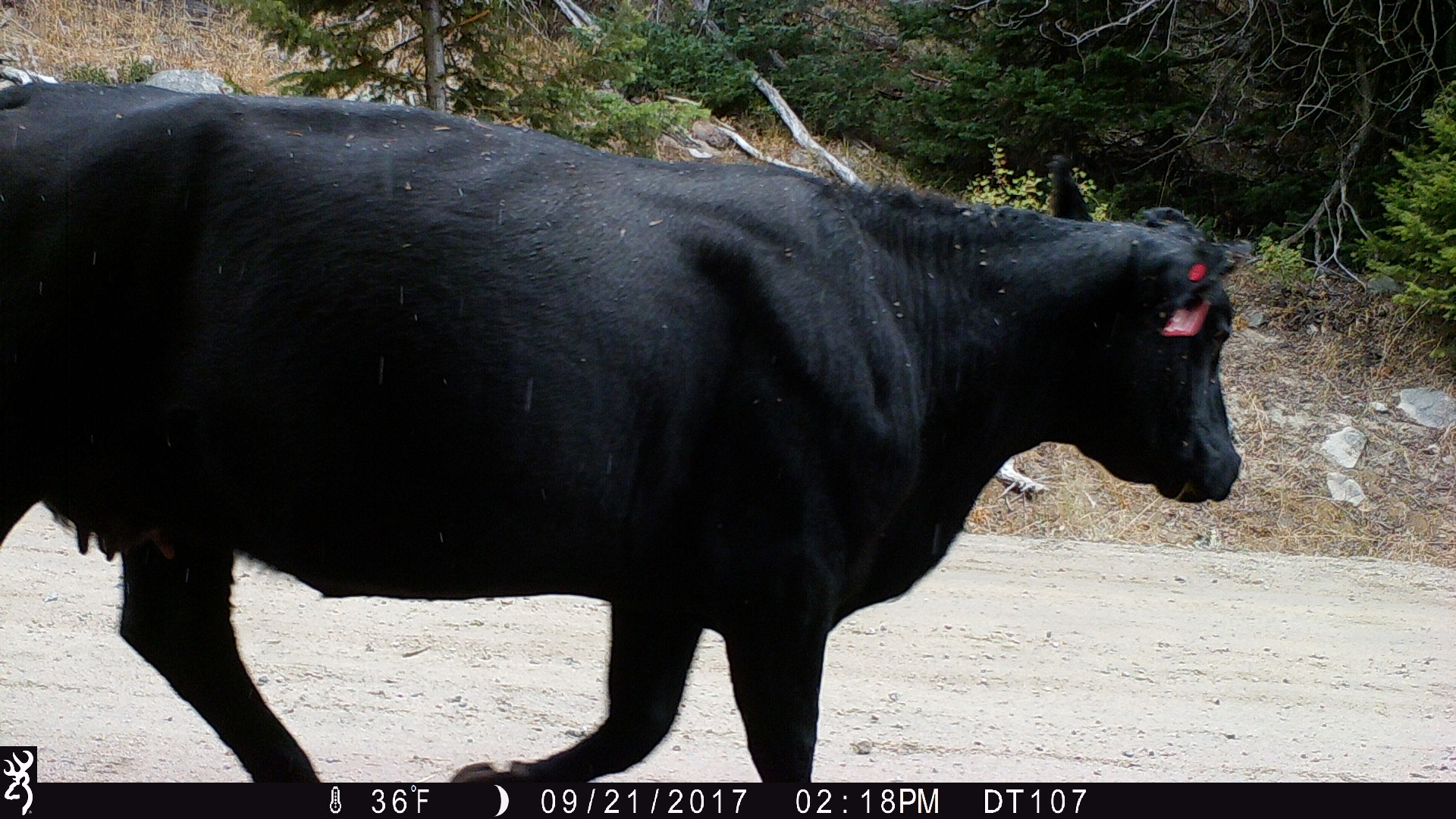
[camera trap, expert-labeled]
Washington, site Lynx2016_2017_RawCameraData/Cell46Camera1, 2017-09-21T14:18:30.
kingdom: Animalia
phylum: Chordata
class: Mammalia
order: Artiodactyla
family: Bovidae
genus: Bos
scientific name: Bos taurus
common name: domestic cattle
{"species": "domestic cattle (Bos taurus)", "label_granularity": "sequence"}